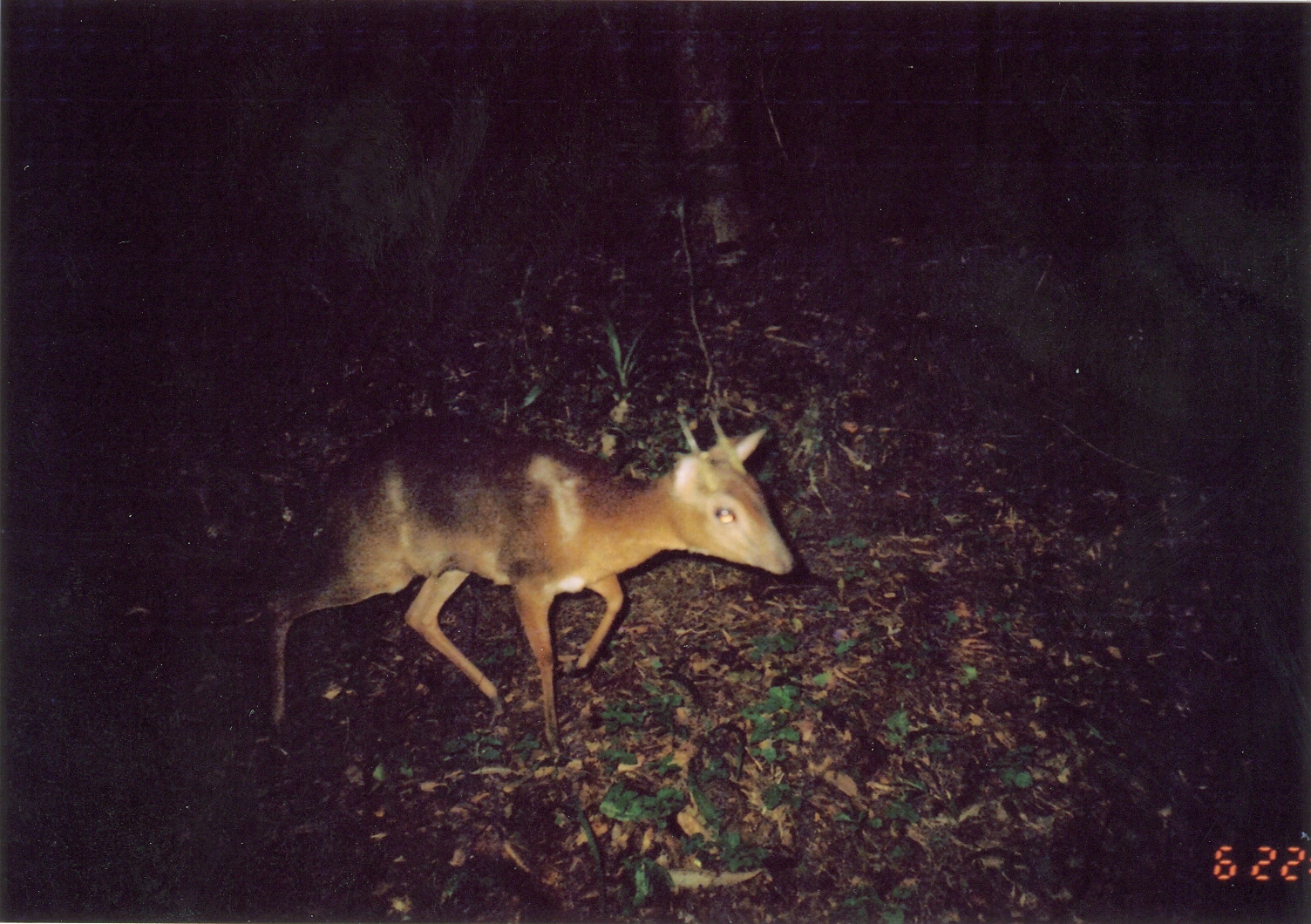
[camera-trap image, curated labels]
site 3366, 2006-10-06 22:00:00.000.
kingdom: Animalia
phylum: Chordata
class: Mammalia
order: Artiodactyla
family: Bovidae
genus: Nesotragus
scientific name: Nesotragus moschatus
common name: suni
Nesotragus moschatus (suni), count 1.